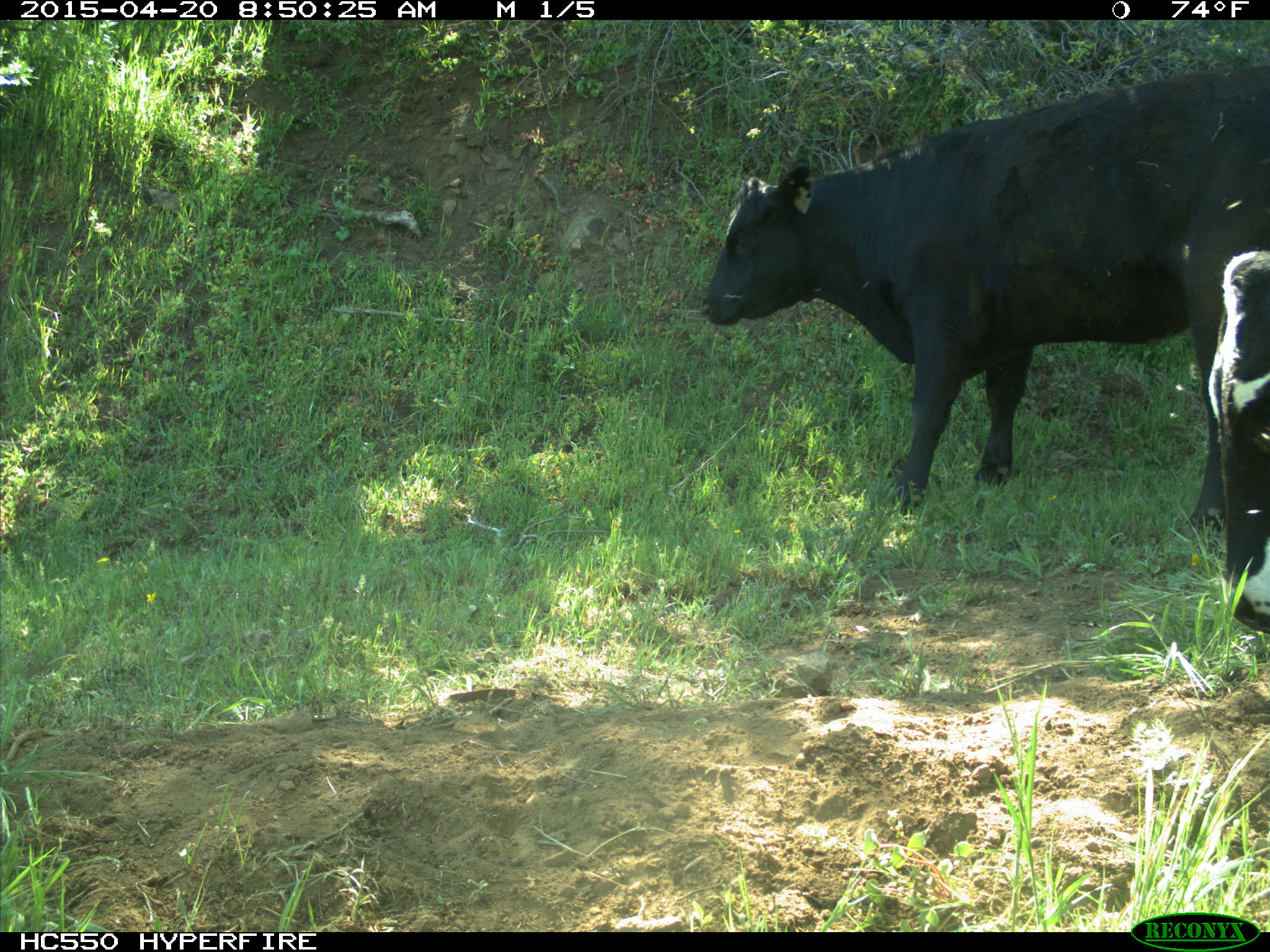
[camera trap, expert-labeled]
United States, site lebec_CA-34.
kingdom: Animalia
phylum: Chordata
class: Mammalia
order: Artiodactyla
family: Bovidae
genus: Bos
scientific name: Bos taurus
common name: domestic cow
Bos taurus (domestic cow).